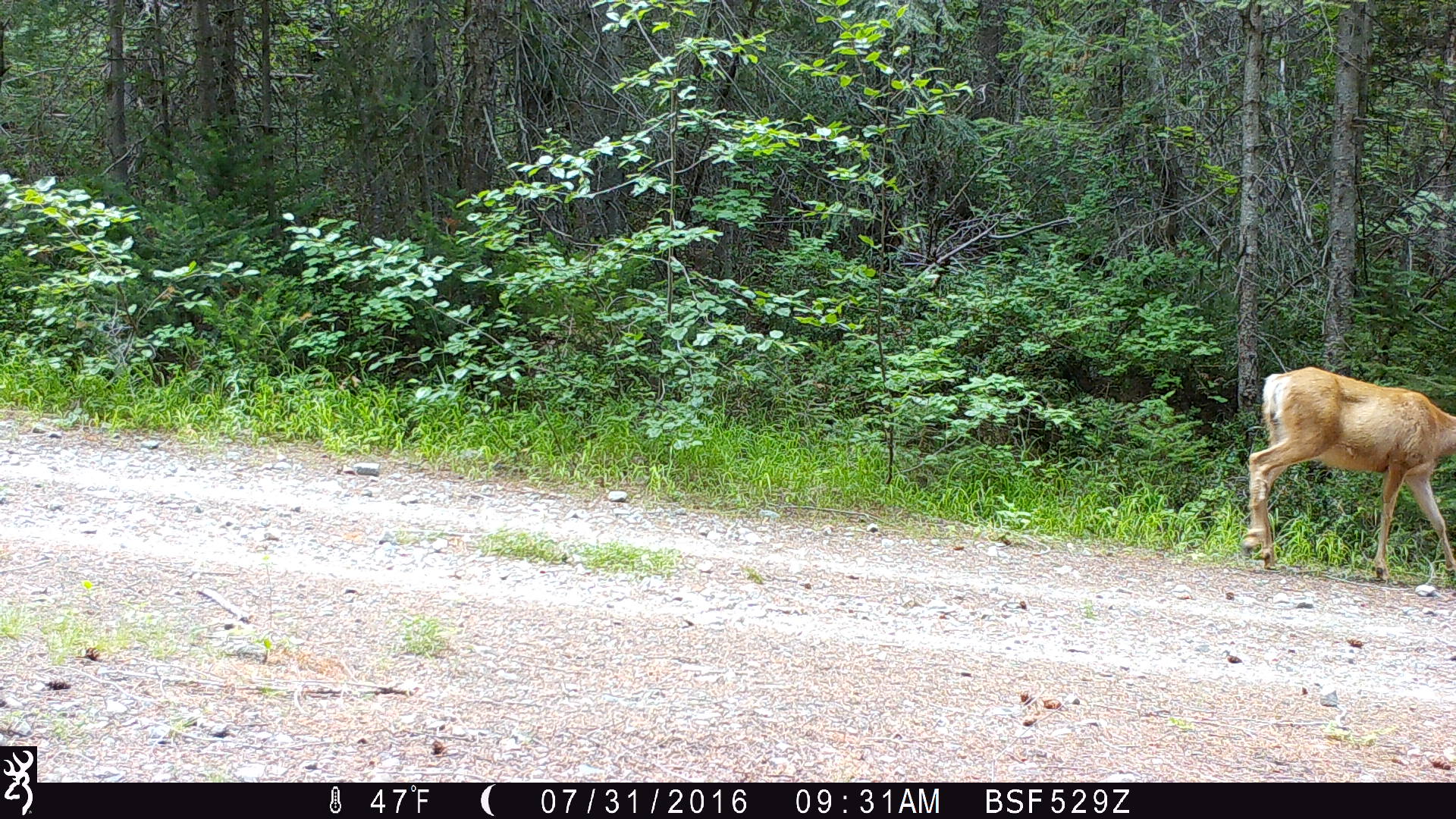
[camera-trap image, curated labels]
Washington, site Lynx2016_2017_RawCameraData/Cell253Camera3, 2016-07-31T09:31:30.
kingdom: Animalia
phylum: Chordata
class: Mammalia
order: Artiodactyla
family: Cervidae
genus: Odocoileus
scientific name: Odocoileus hemionus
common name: mule deer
Odocoileus hemionus (mule deer). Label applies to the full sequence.